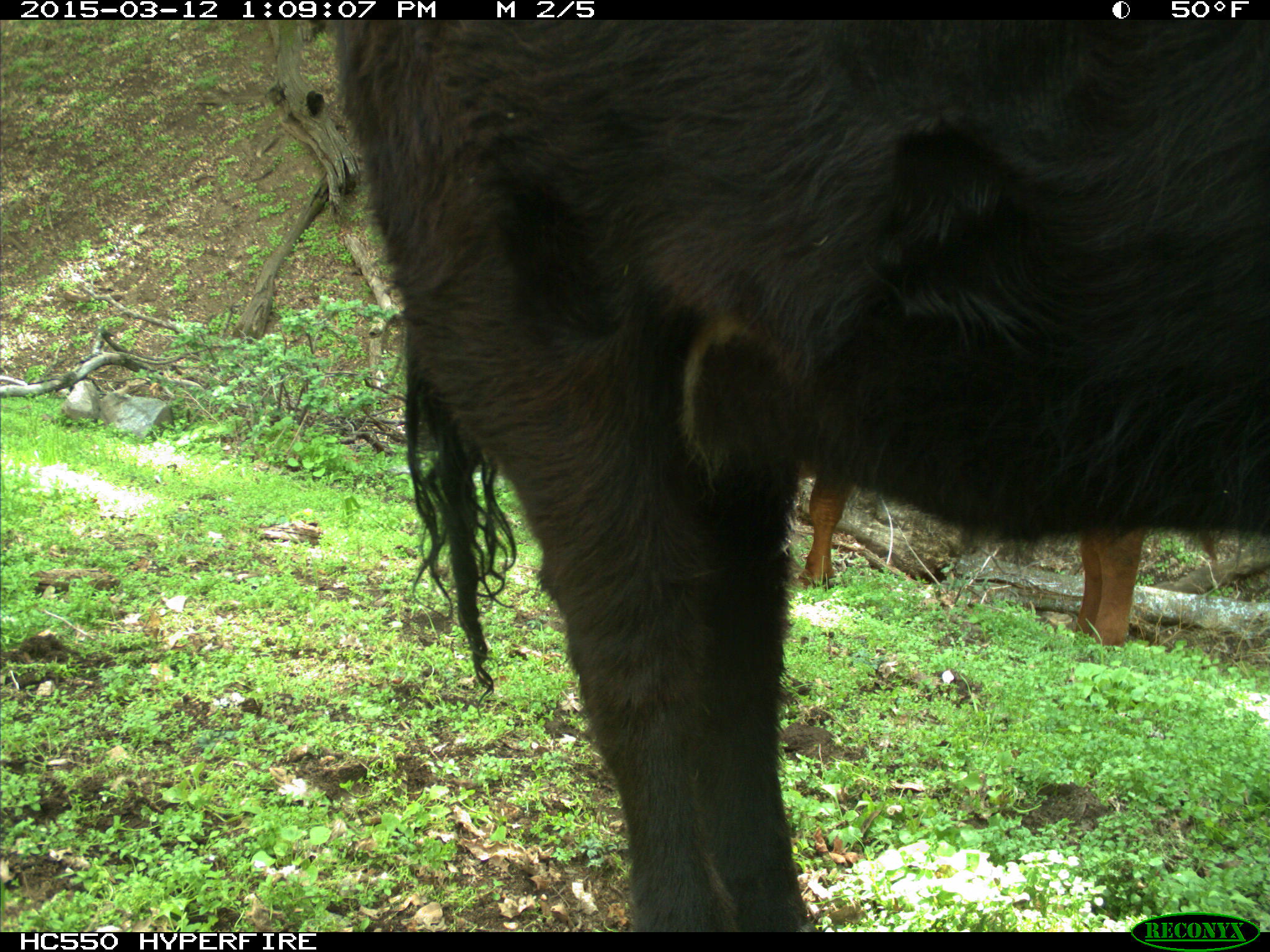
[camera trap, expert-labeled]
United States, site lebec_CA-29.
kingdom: Animalia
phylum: Chordata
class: Mammalia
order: Artiodactyla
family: Bovidae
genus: Bos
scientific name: Bos taurus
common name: domestic cow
Bos taurus (domestic cow).